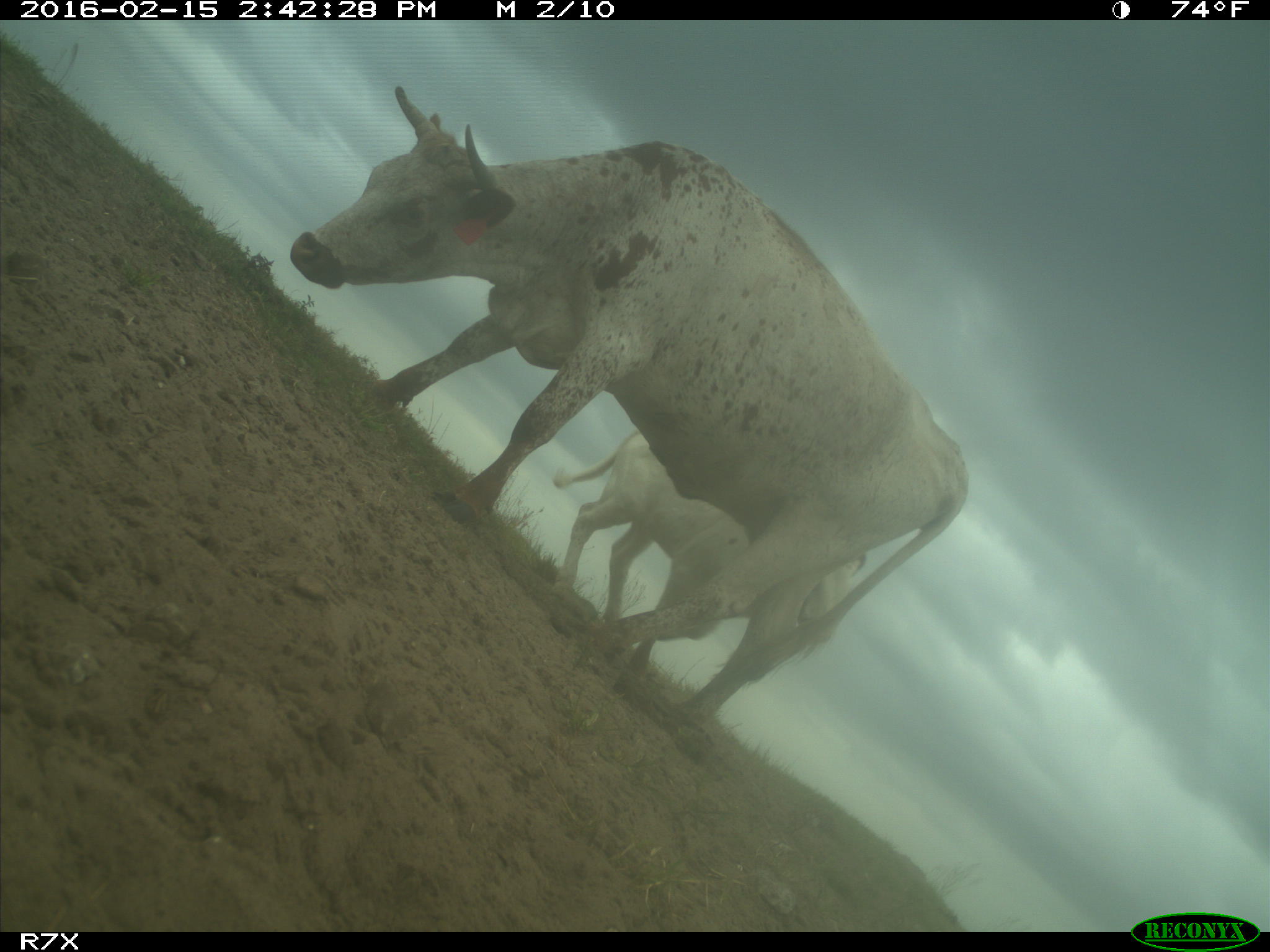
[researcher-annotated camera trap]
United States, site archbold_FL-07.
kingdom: Animalia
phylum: Chordata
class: Mammalia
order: Artiodactyla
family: Bovidae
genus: Bos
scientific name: Bos taurus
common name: domestic cow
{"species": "Bos taurus (domestic cow)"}